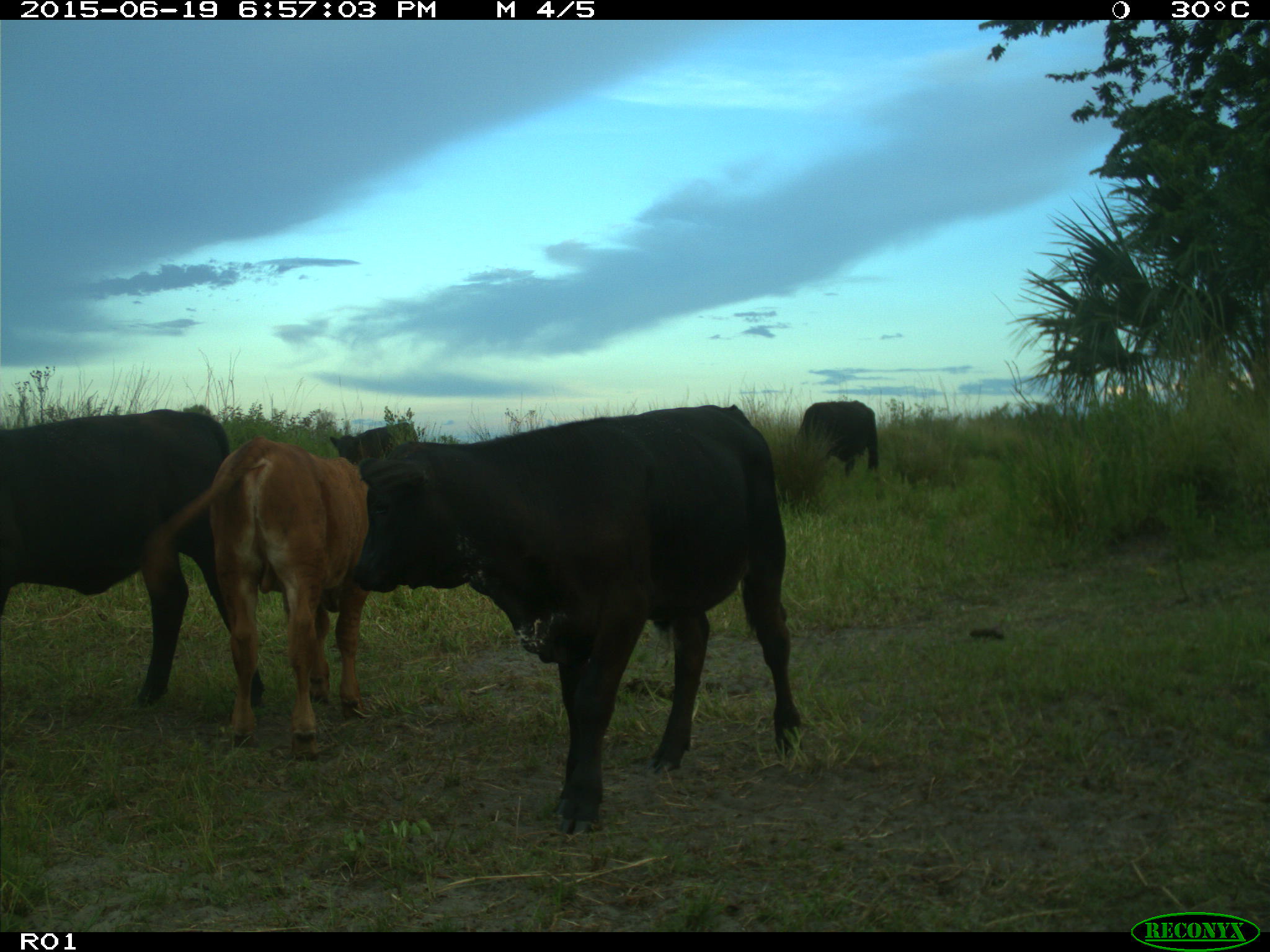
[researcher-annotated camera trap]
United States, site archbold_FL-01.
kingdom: Animalia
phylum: Chordata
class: Mammalia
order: Artiodactyla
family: Bovidae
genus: Bos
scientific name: Bos taurus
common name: domestic cow